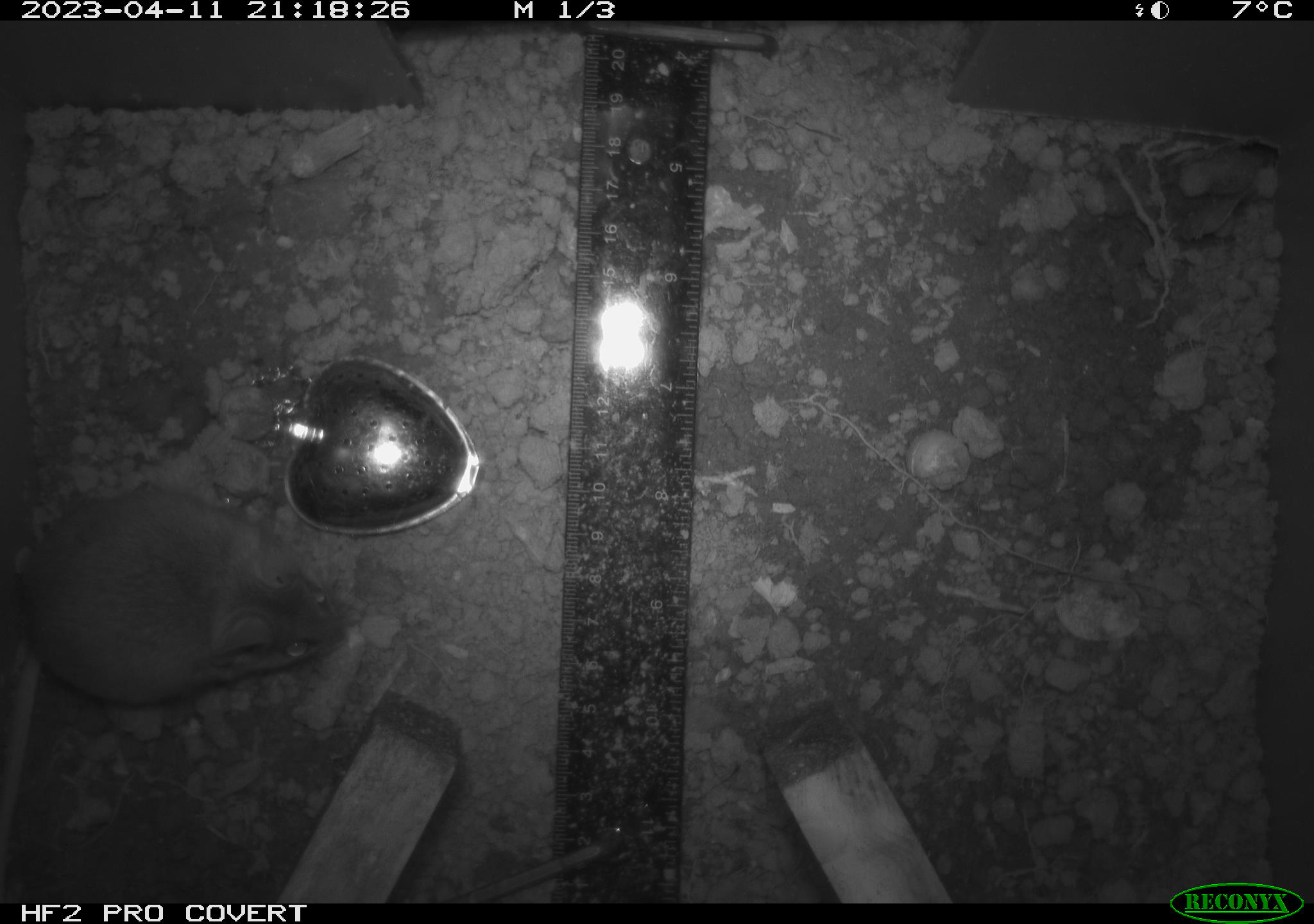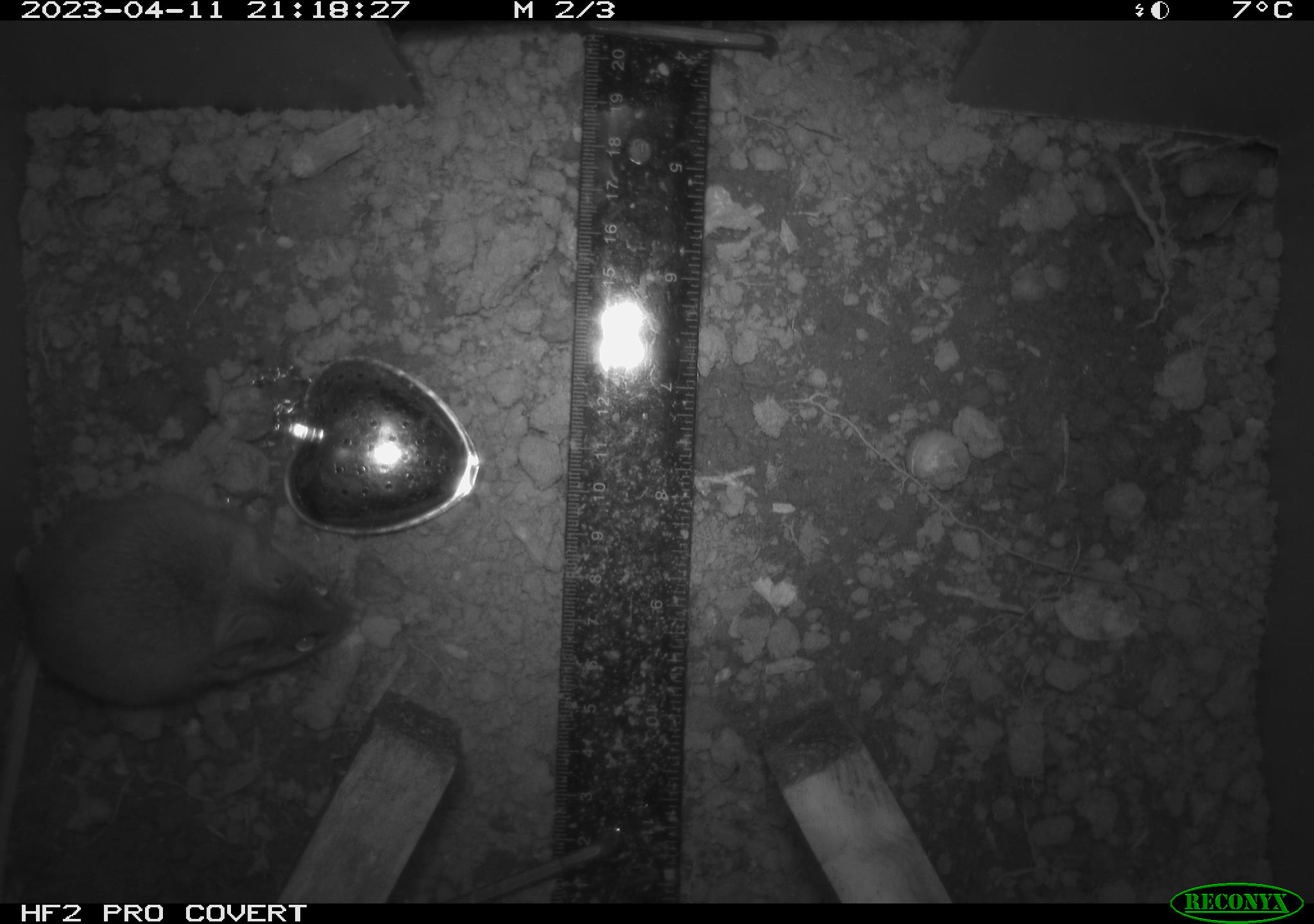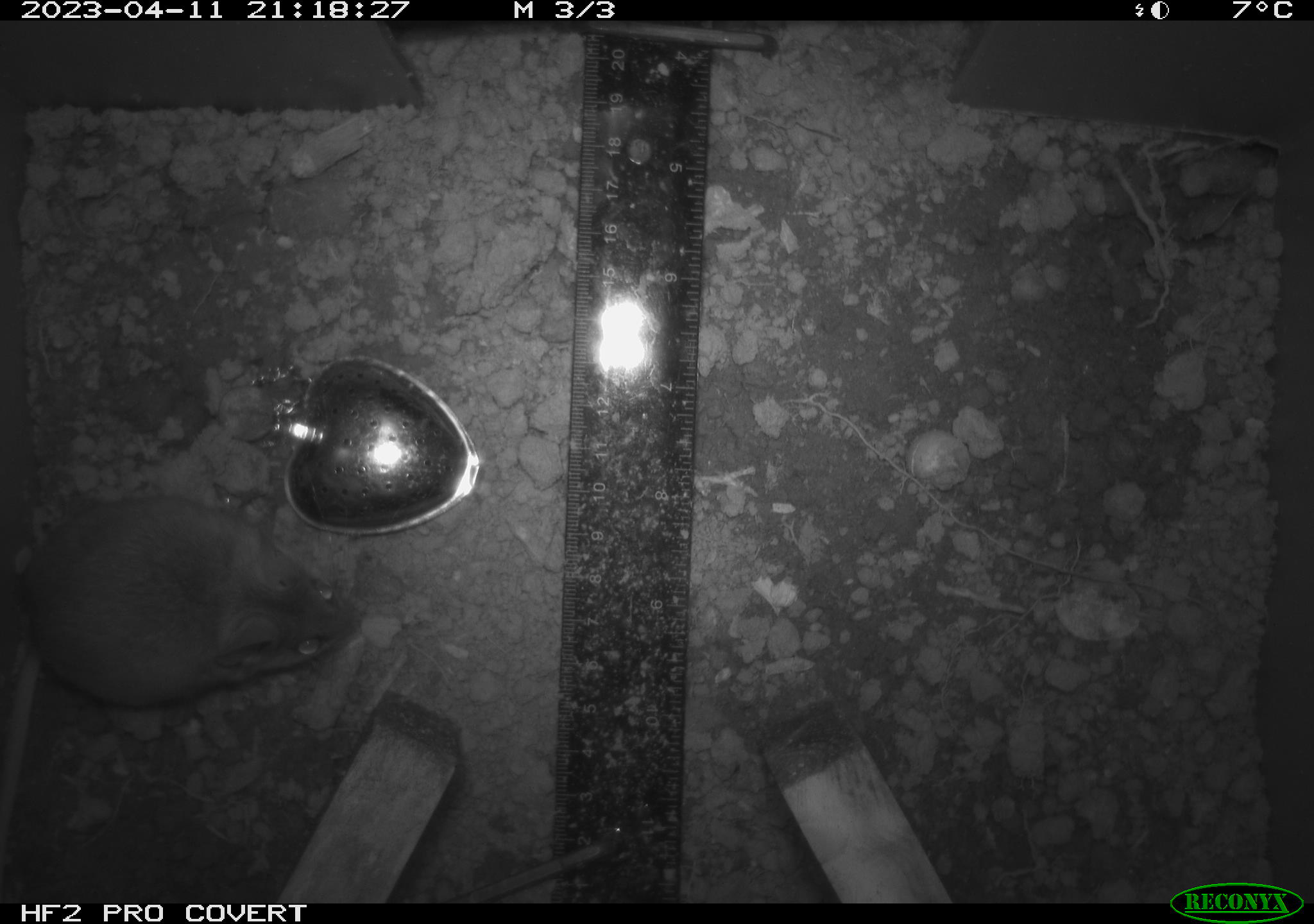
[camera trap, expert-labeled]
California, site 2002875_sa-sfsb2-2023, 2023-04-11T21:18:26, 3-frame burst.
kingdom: Animalia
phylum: Chordata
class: Mammalia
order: Rodentia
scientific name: Rodentia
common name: mouse species